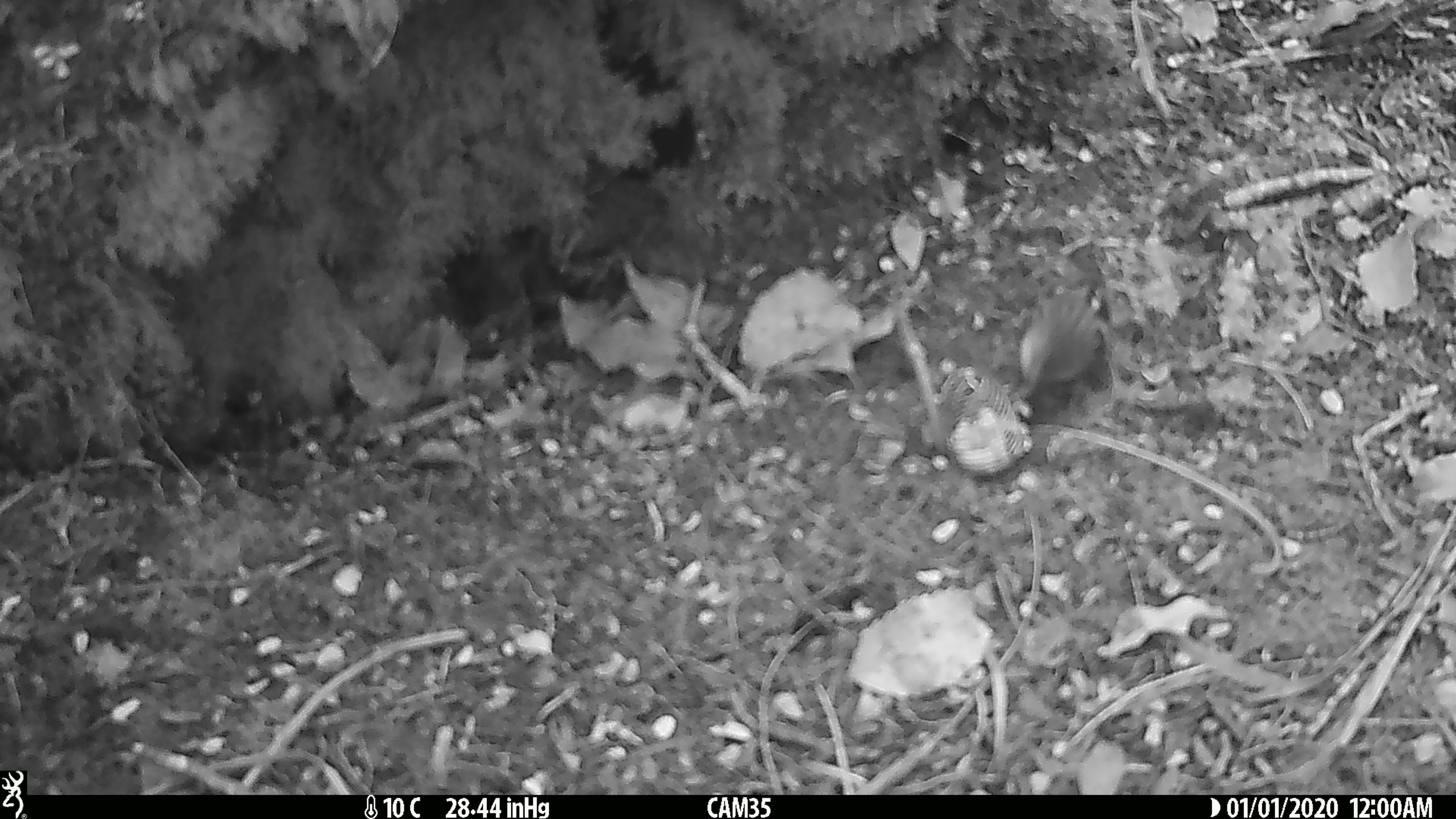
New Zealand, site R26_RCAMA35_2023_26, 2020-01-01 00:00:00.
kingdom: Animalia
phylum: Chordata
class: Aves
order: Passeriformes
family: Acanthisittidae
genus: Acanthisitta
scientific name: Acanthisitta chloris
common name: rifleman